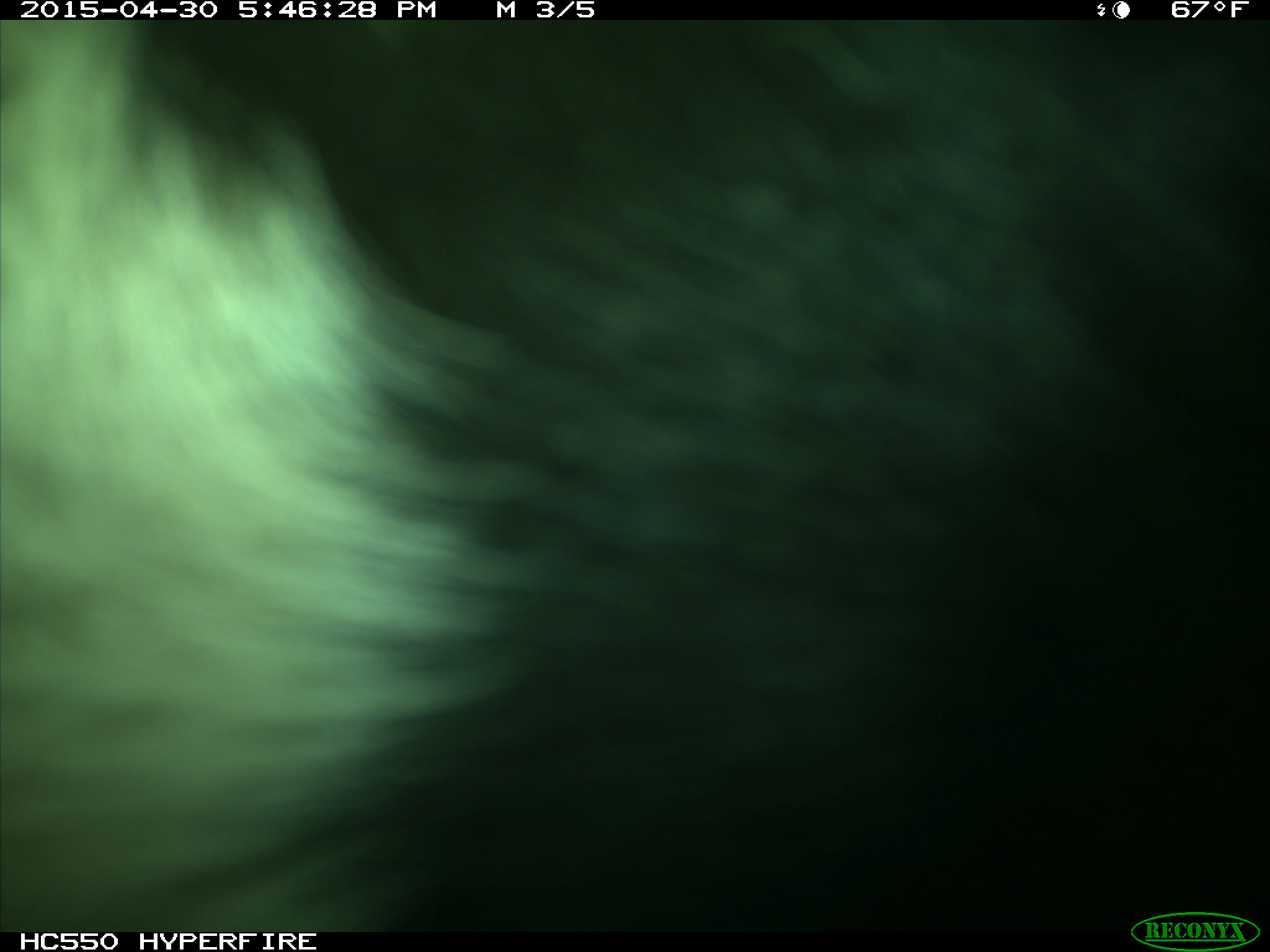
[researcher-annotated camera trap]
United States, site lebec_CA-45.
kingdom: Animalia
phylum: Chordata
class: Mammalia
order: Artiodactyla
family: Bovidae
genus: Bos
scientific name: Bos taurus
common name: domestic cow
Bos taurus (domestic cow).